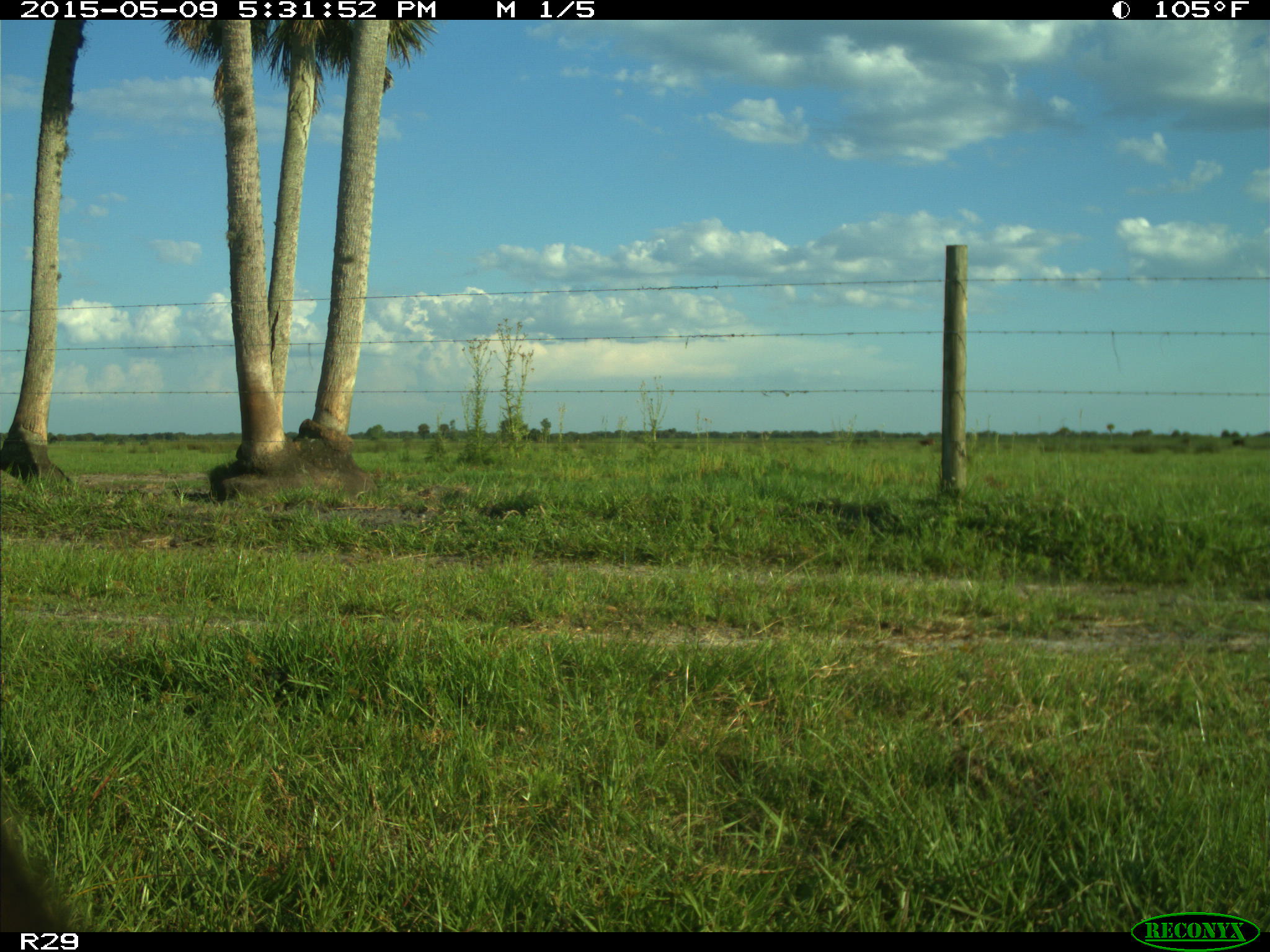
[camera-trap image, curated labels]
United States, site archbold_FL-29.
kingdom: Animalia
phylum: Chordata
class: Mammalia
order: Artiodactyla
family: Bovidae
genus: Bos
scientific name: Bos taurus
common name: domestic cow